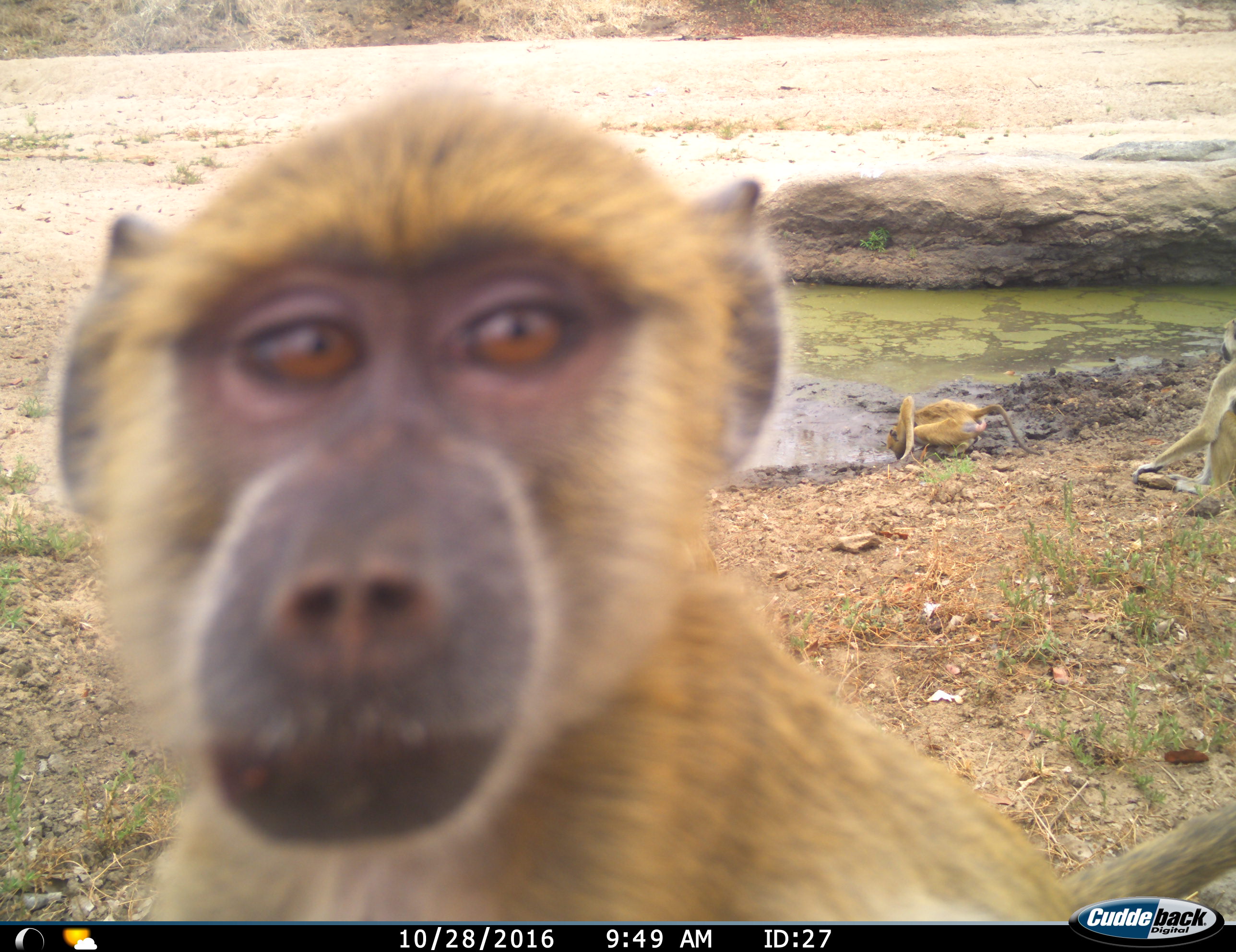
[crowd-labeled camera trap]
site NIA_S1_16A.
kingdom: Animalia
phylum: Chordata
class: Mammalia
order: Primates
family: Cercopithecidae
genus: Papio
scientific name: Papio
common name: baboon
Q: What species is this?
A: Baboon (Papio).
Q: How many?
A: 3.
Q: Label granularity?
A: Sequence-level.